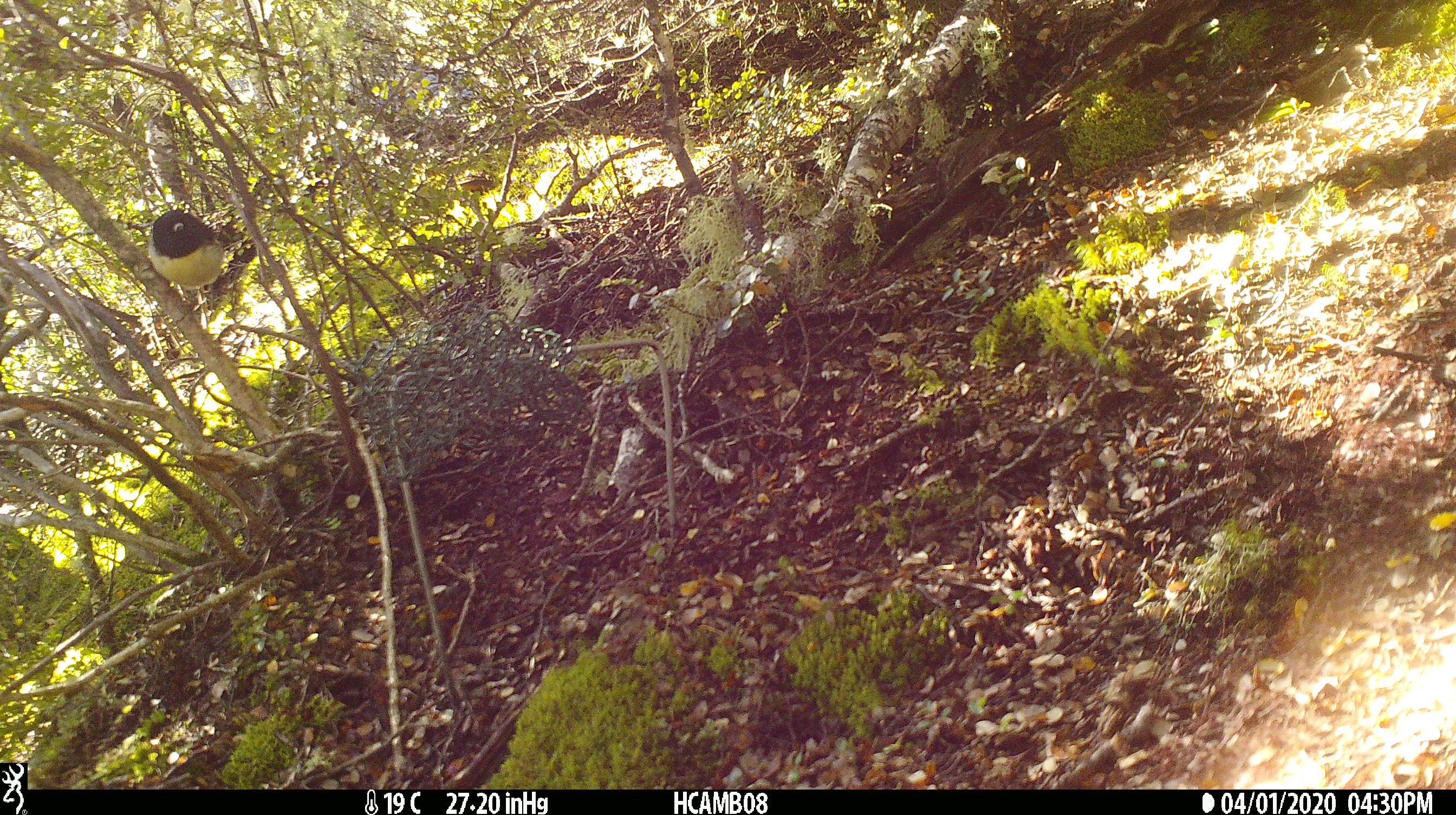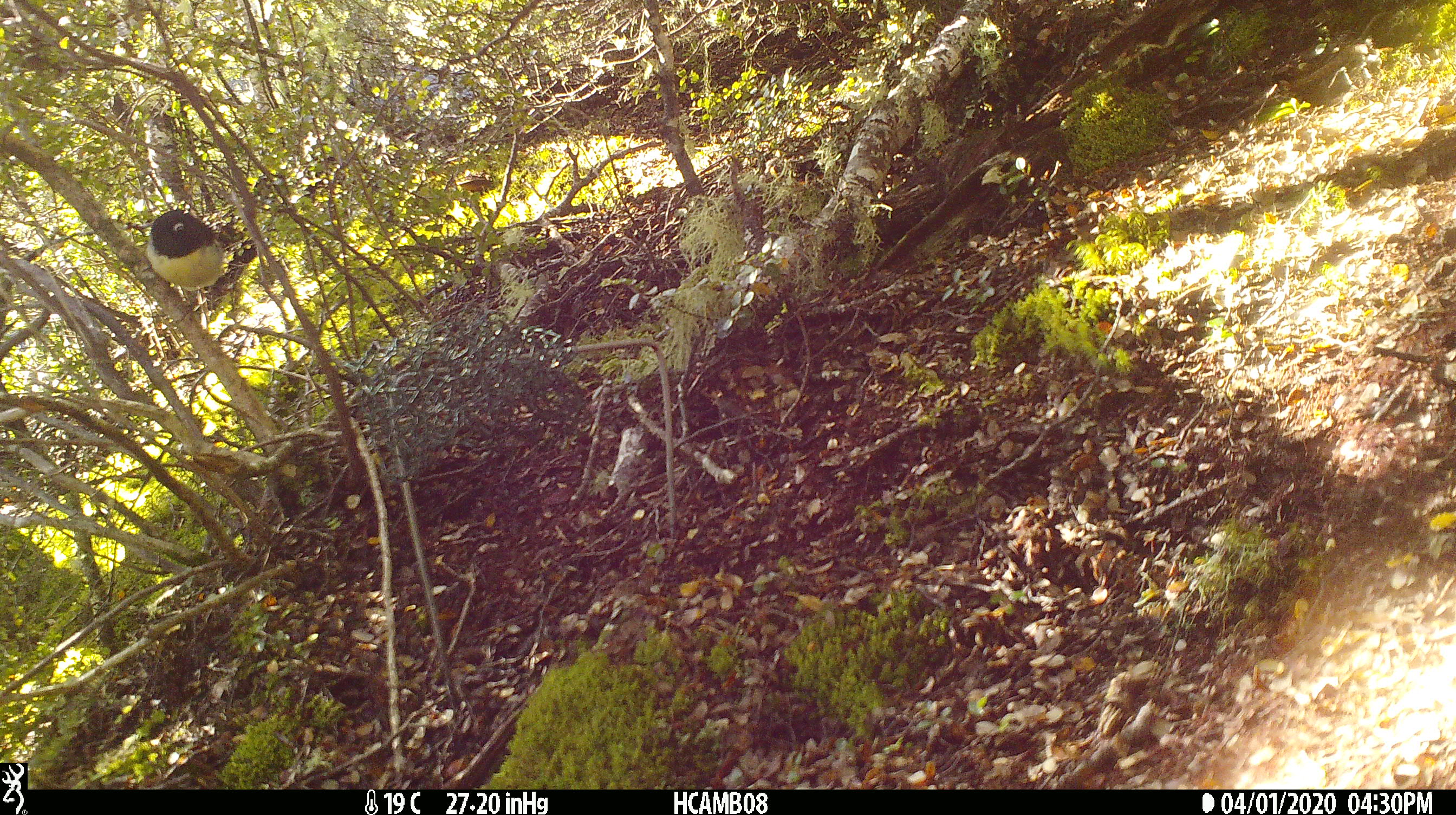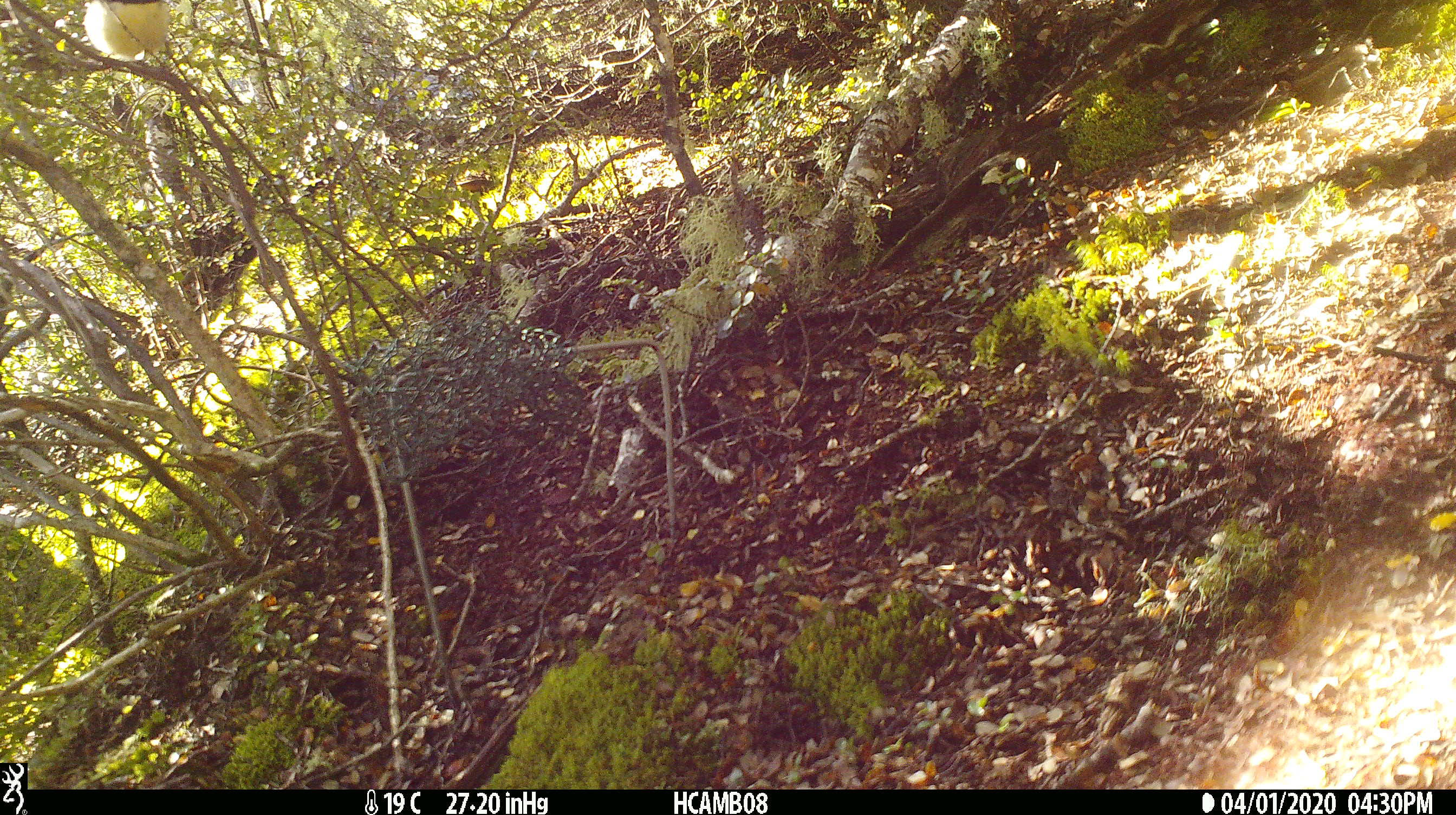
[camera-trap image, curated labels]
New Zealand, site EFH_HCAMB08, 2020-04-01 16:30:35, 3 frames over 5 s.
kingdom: Animalia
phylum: Chordata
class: Aves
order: Passeriformes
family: Petroicidae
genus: Petroica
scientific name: Petroica macrocephala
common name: tomtit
Tomtit (Petroica macrocephala).